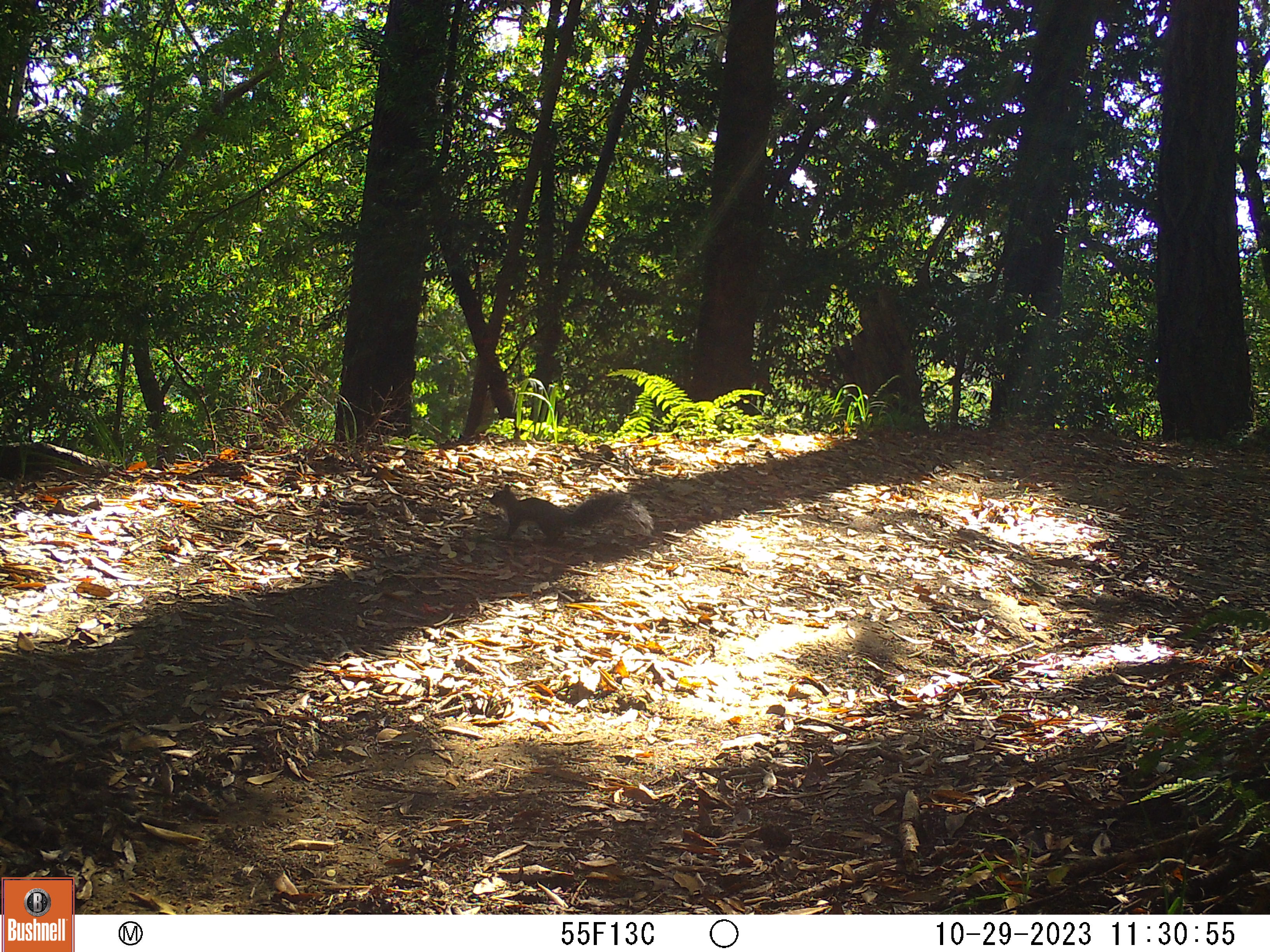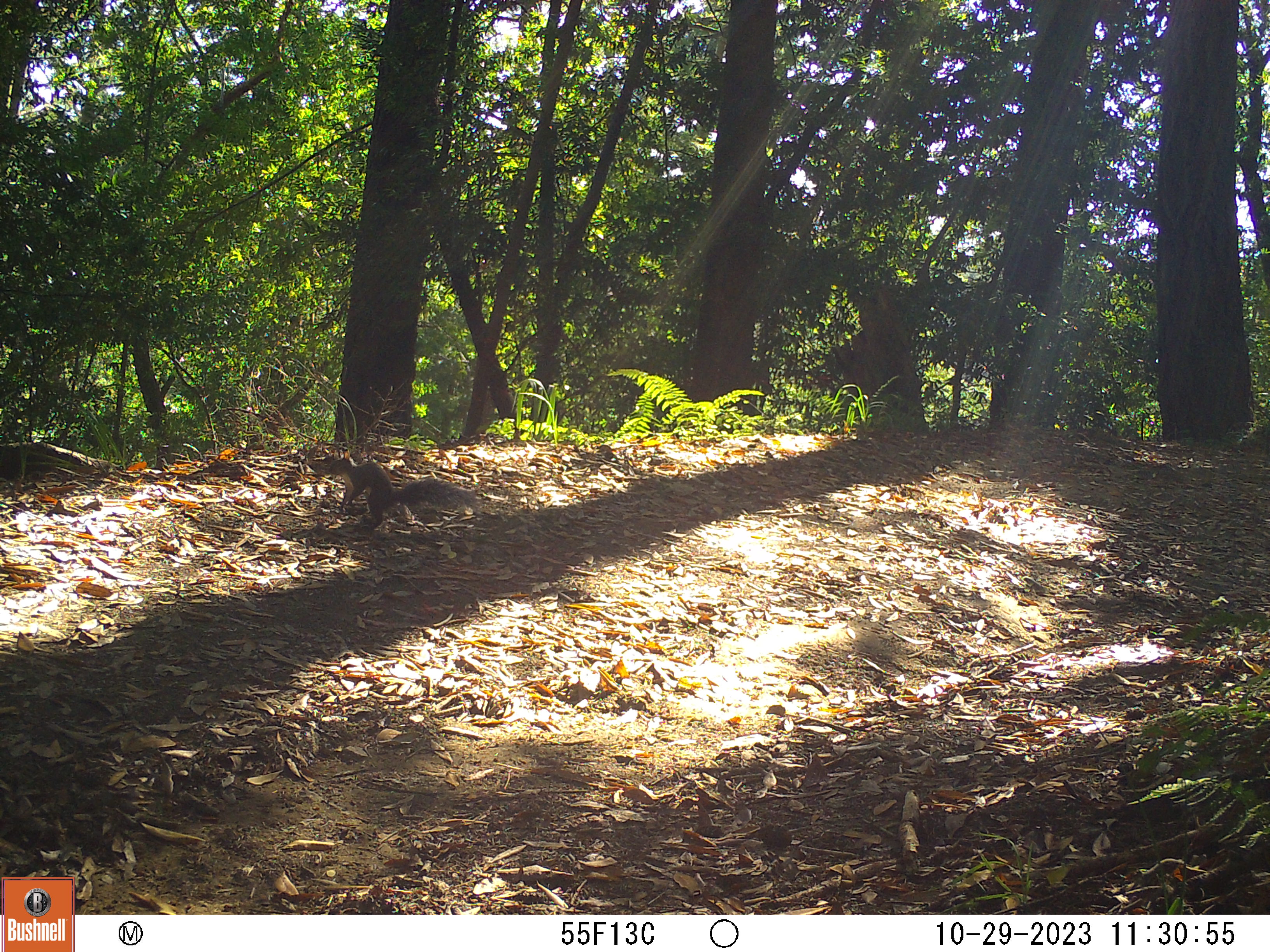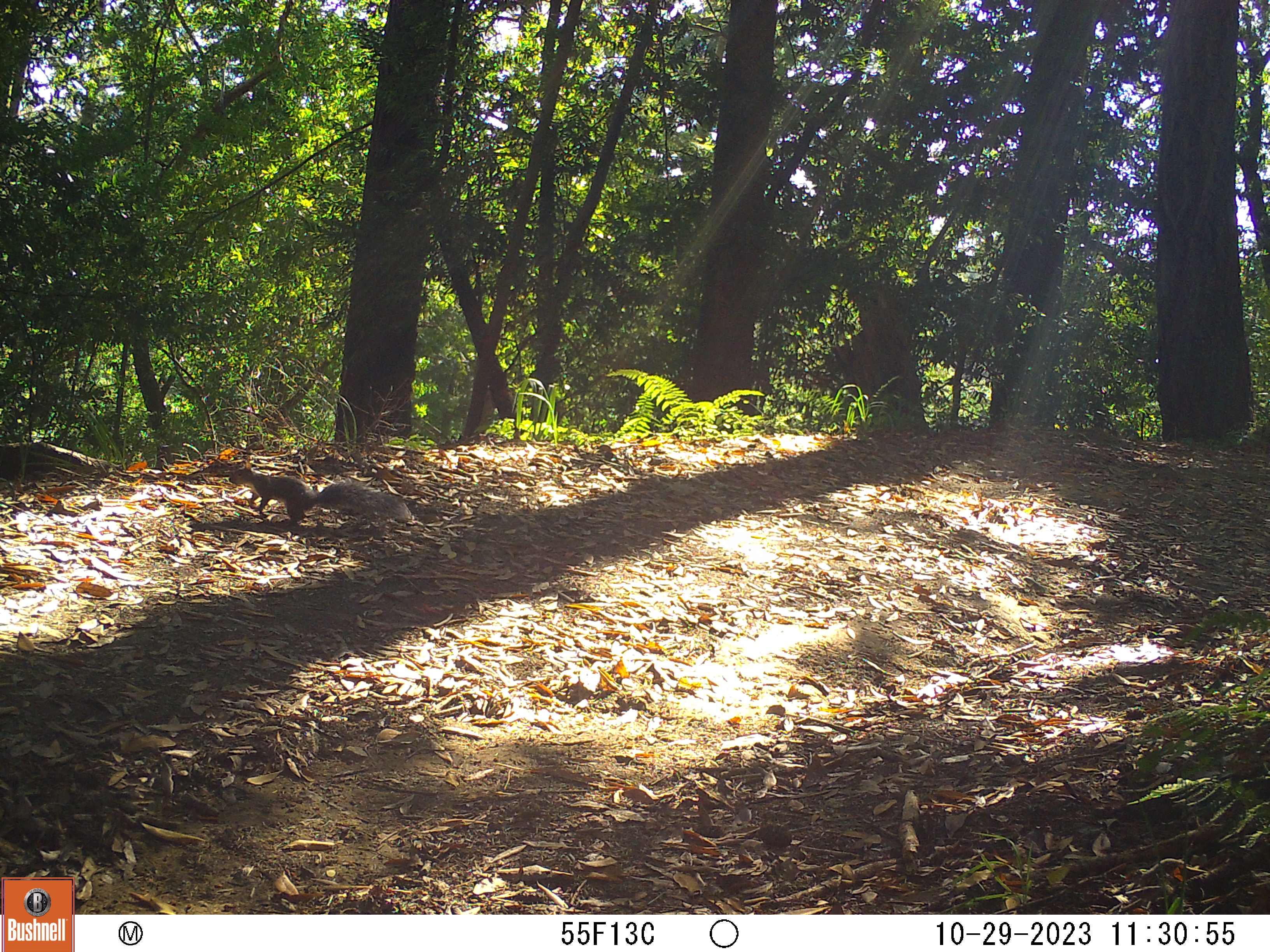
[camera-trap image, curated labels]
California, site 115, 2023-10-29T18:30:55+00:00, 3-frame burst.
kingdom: Animalia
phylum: Chordata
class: Mammalia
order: Rodentia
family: Sciuridae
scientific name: Sciuridae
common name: squirrel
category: unknown squirrel